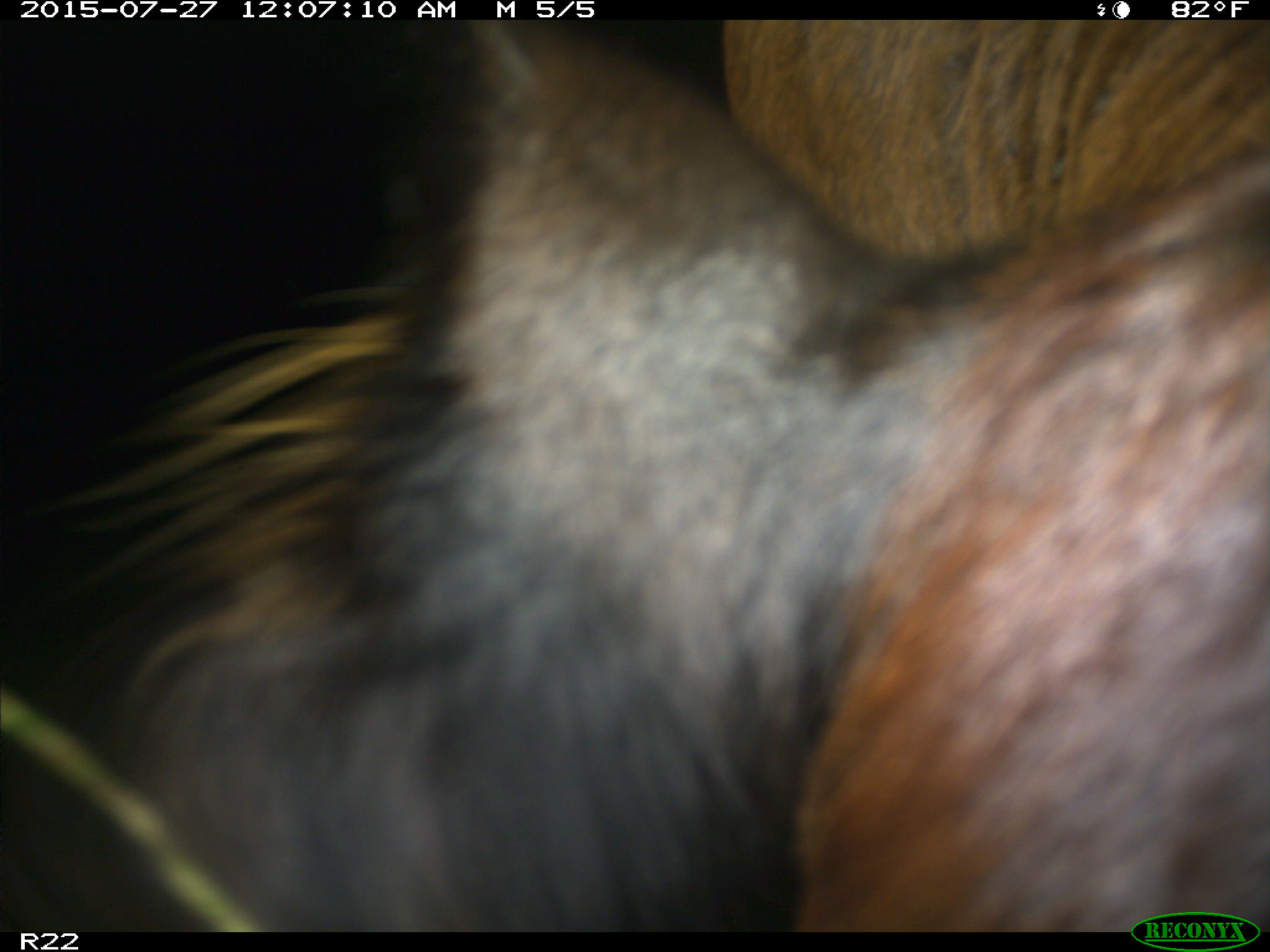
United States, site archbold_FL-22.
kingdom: Animalia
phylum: Chordata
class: Mammalia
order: Artiodactyla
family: Bovidae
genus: Bos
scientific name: Bos taurus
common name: domestic cow